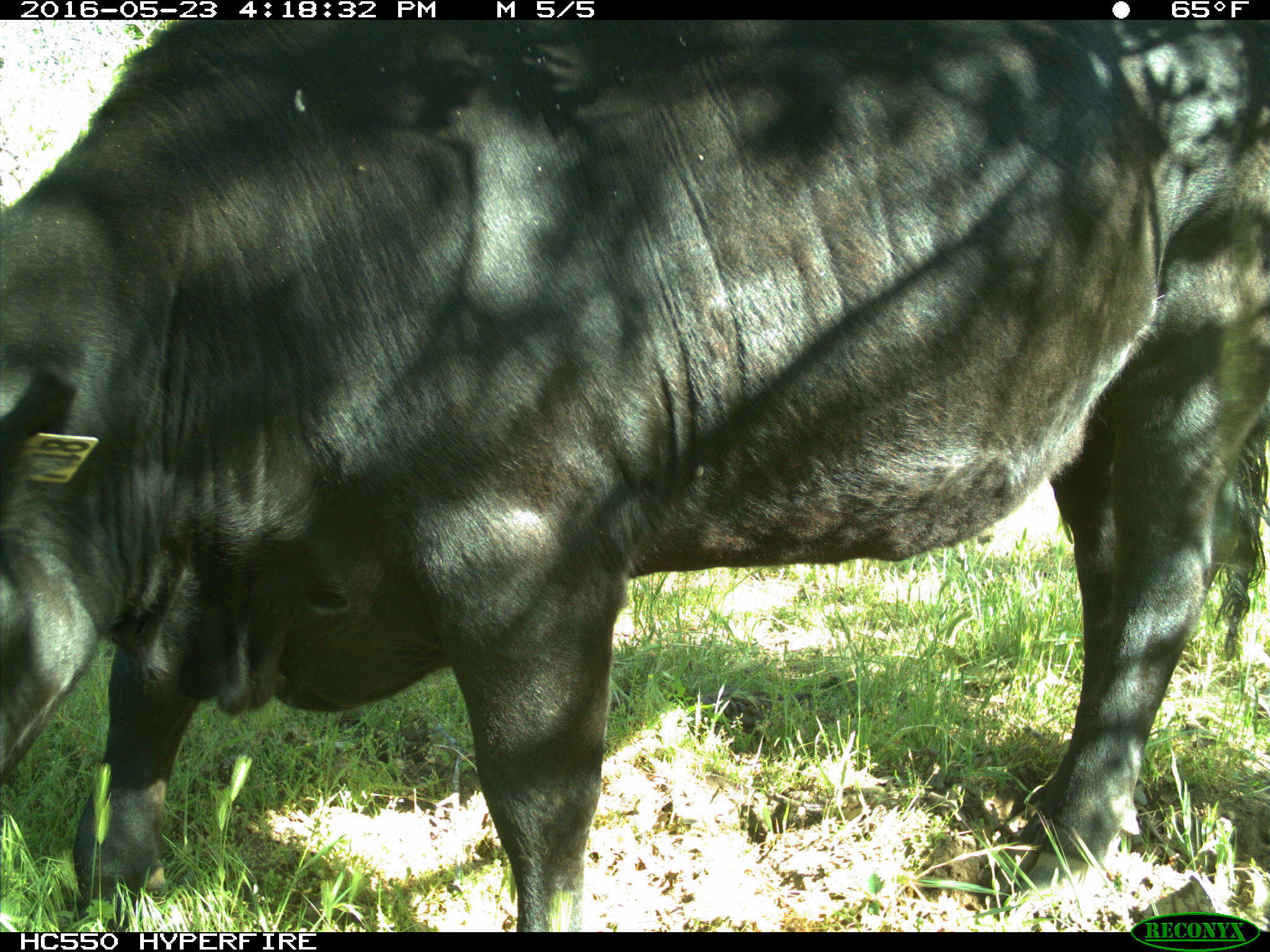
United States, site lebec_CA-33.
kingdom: Animalia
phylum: Chordata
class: Mammalia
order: Artiodactyla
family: Bovidae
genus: Bos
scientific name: Bos taurus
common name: domestic cow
Bos taurus (domestic cow).